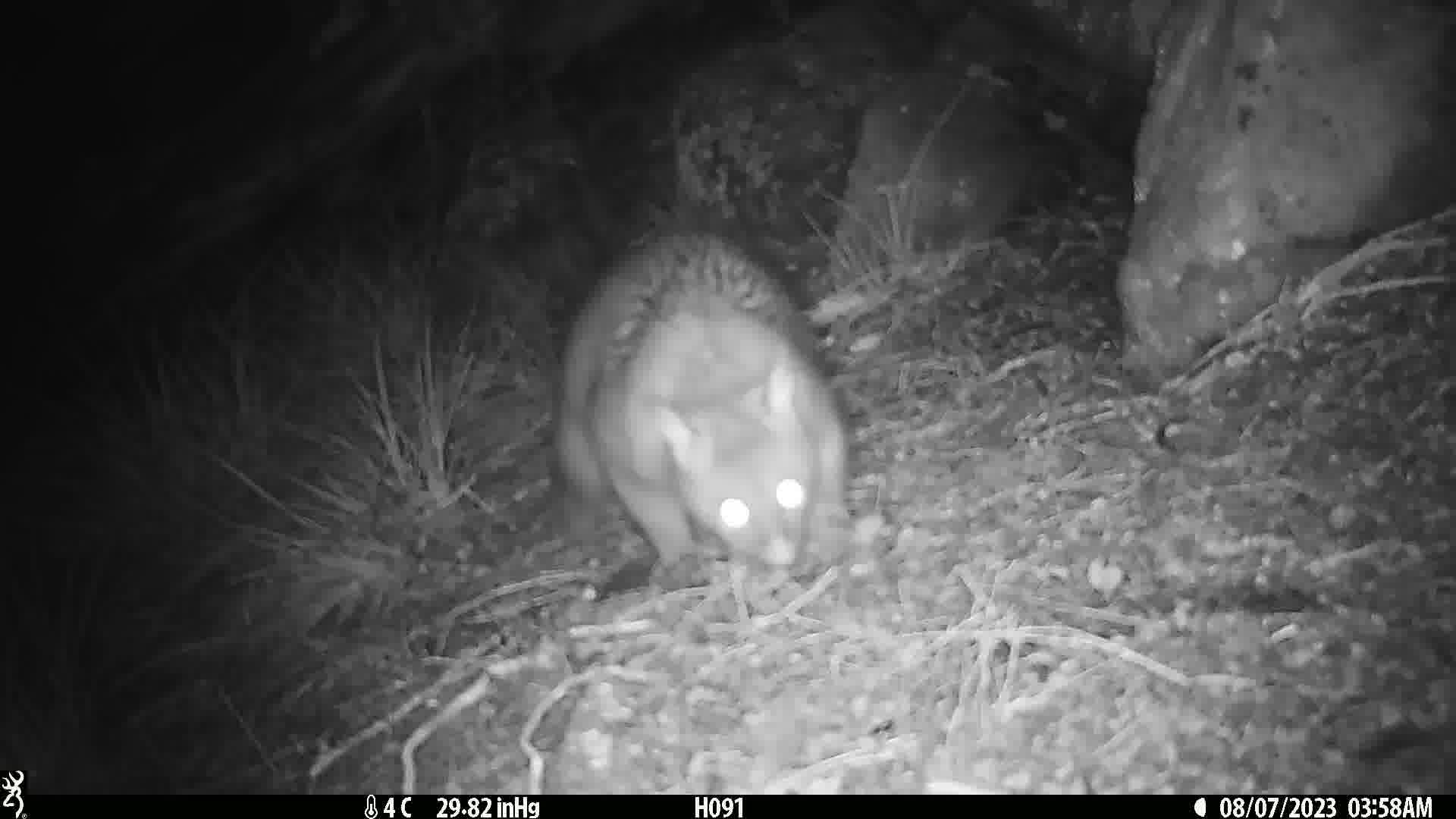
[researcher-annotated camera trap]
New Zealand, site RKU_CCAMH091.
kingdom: Animalia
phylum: Chordata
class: Mammalia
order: Diprotodontia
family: Phalangeridae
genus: Trichosurus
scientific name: Trichosurus vulpecula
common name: common brushtail possum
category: possum